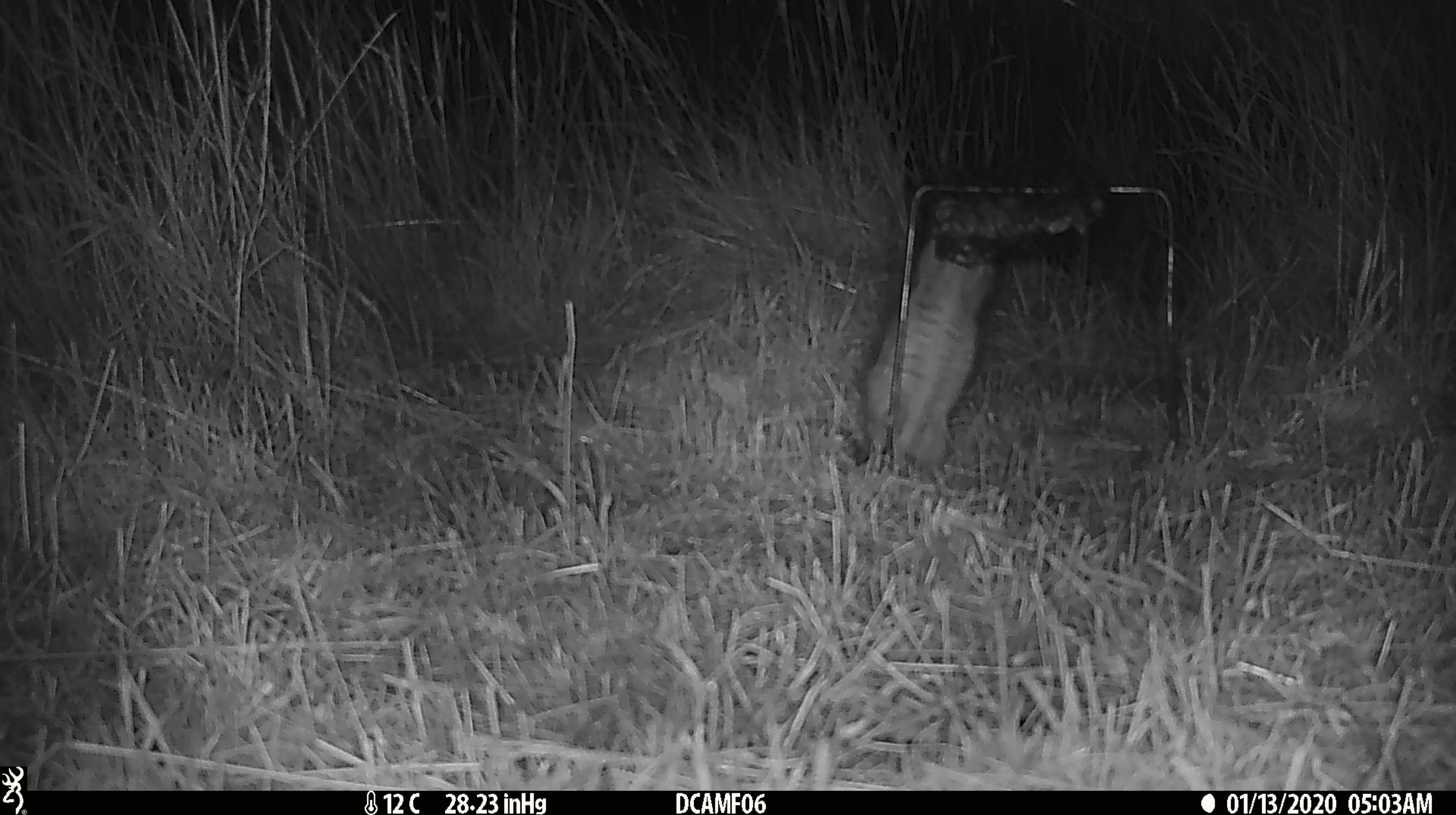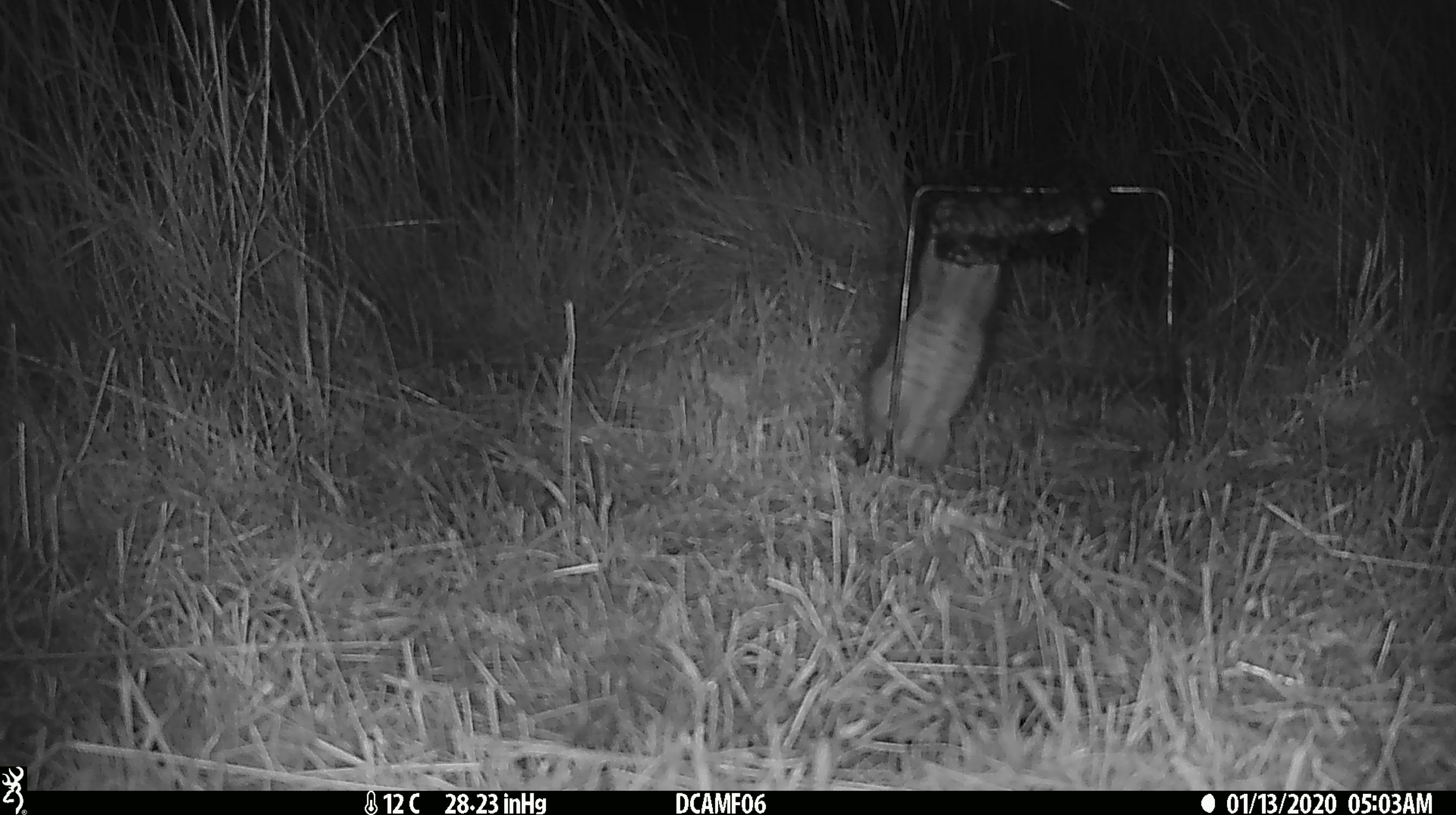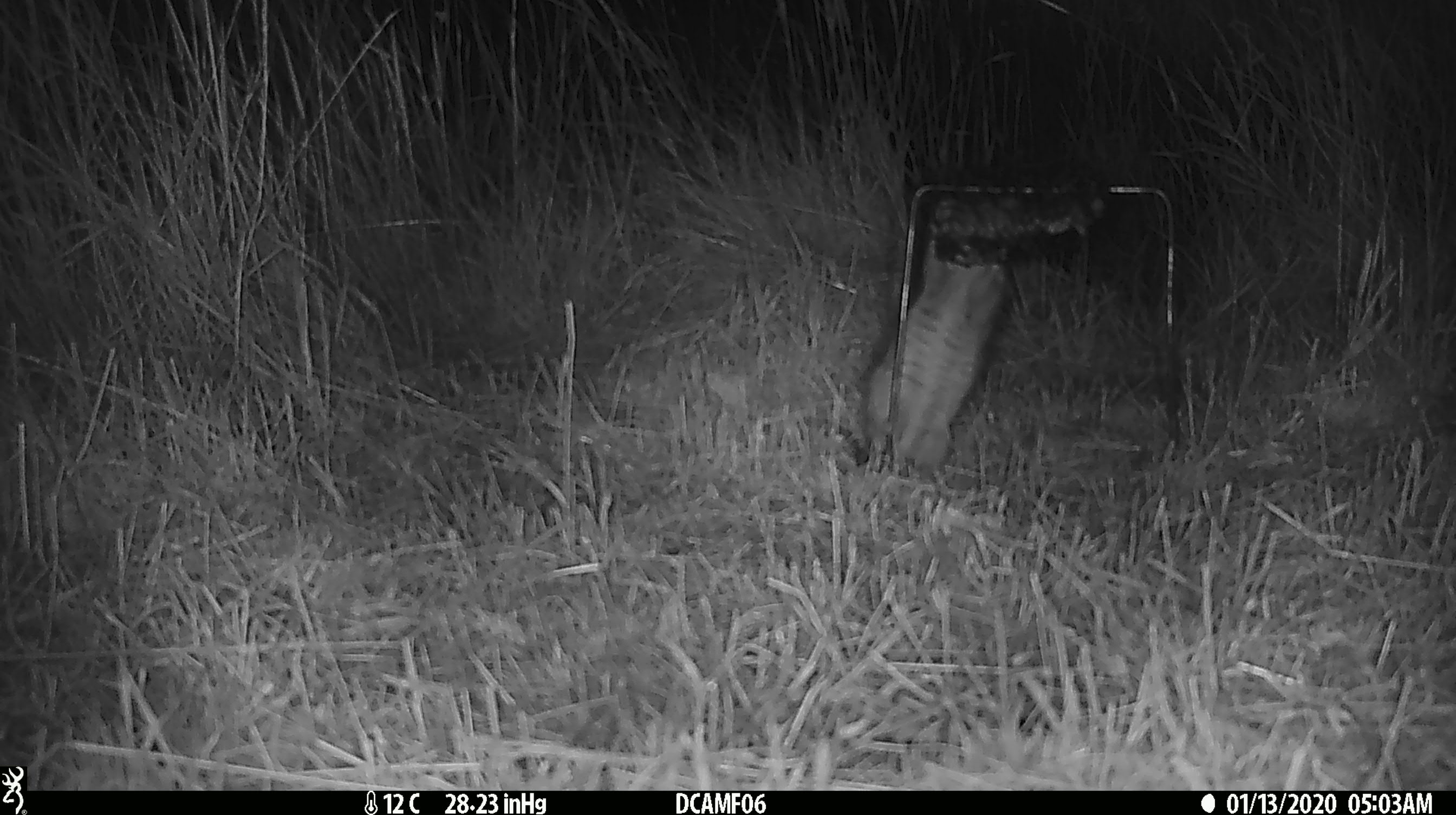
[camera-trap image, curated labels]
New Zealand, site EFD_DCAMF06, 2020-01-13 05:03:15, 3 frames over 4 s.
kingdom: Animalia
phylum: Chordata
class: Mammalia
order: Rodentia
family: Muridae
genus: Rattus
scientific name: Rattus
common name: rat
Rat (Rattus).